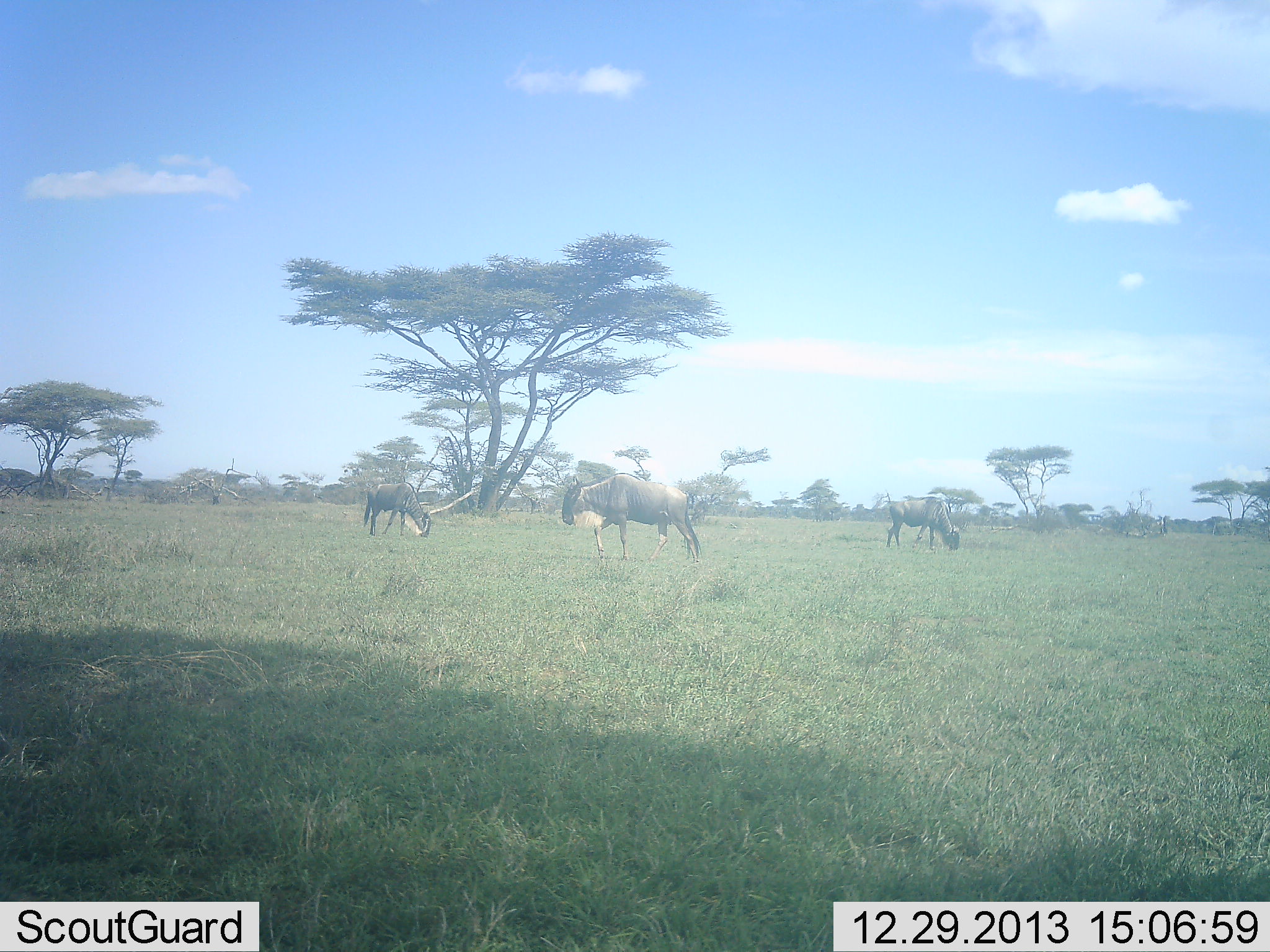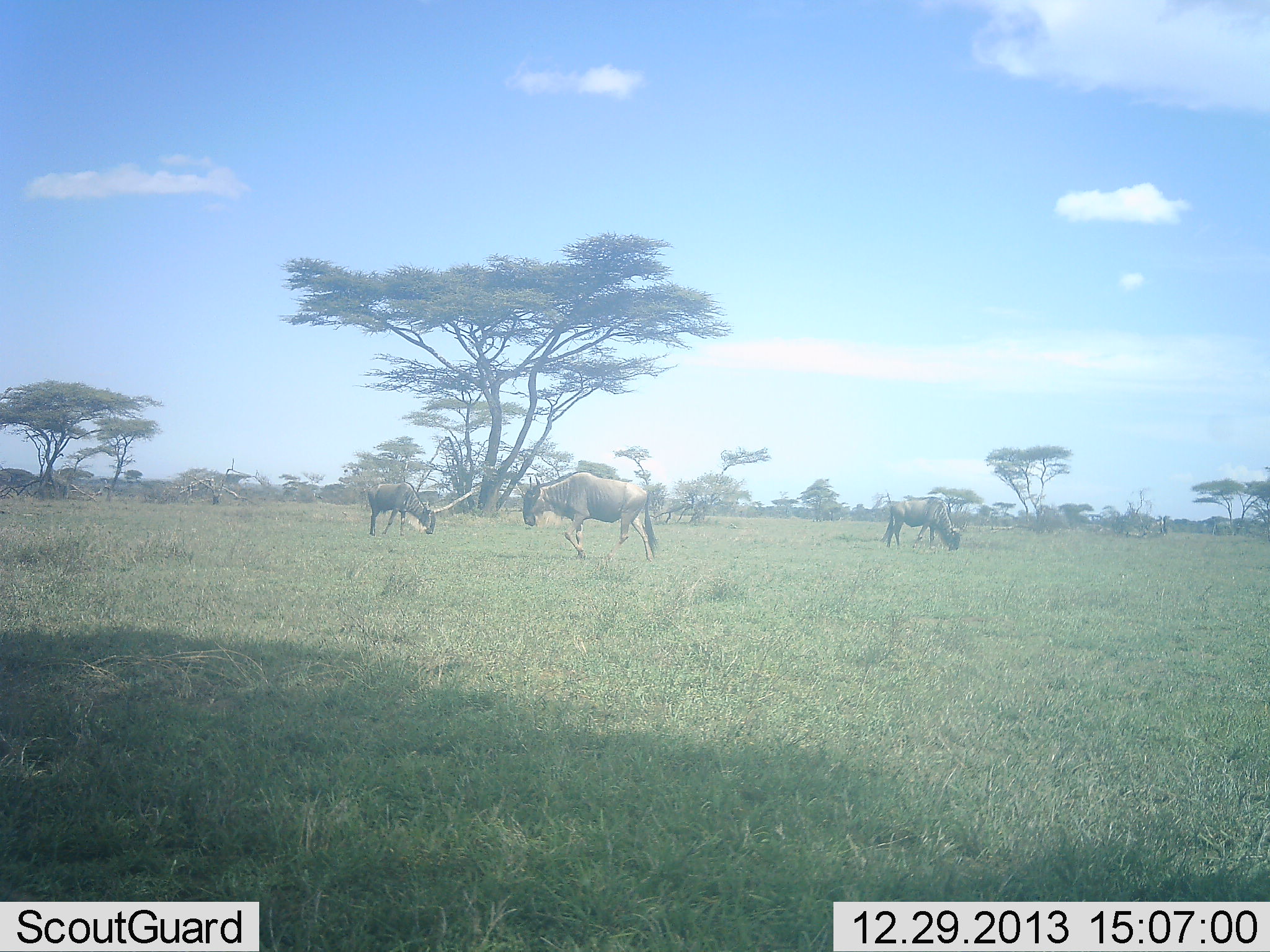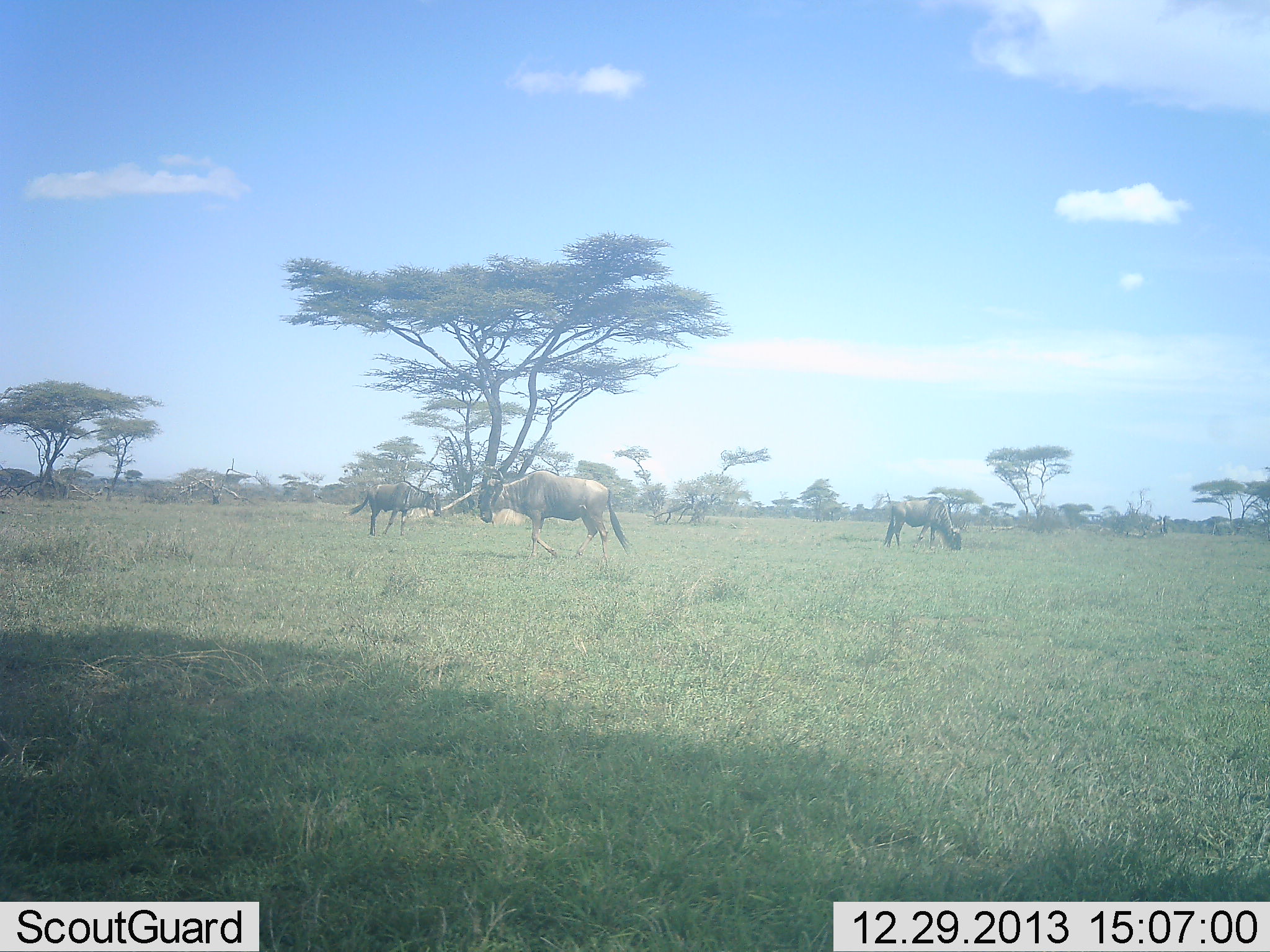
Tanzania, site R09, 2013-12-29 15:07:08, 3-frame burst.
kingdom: Animalia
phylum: Chordata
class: Mammalia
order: Artiodactyla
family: Bovidae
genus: Connochaetes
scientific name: Connochaetes taurinus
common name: blue wildebeest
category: wildebeest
Wildebeest (blue wildebeest) (Connochaetes taurinus), count 3. Behavior (volunteer vote fractions): standing 10%, resting 0%, moving 90%, interacting 0%. Young present (vote fraction): 0%. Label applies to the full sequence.